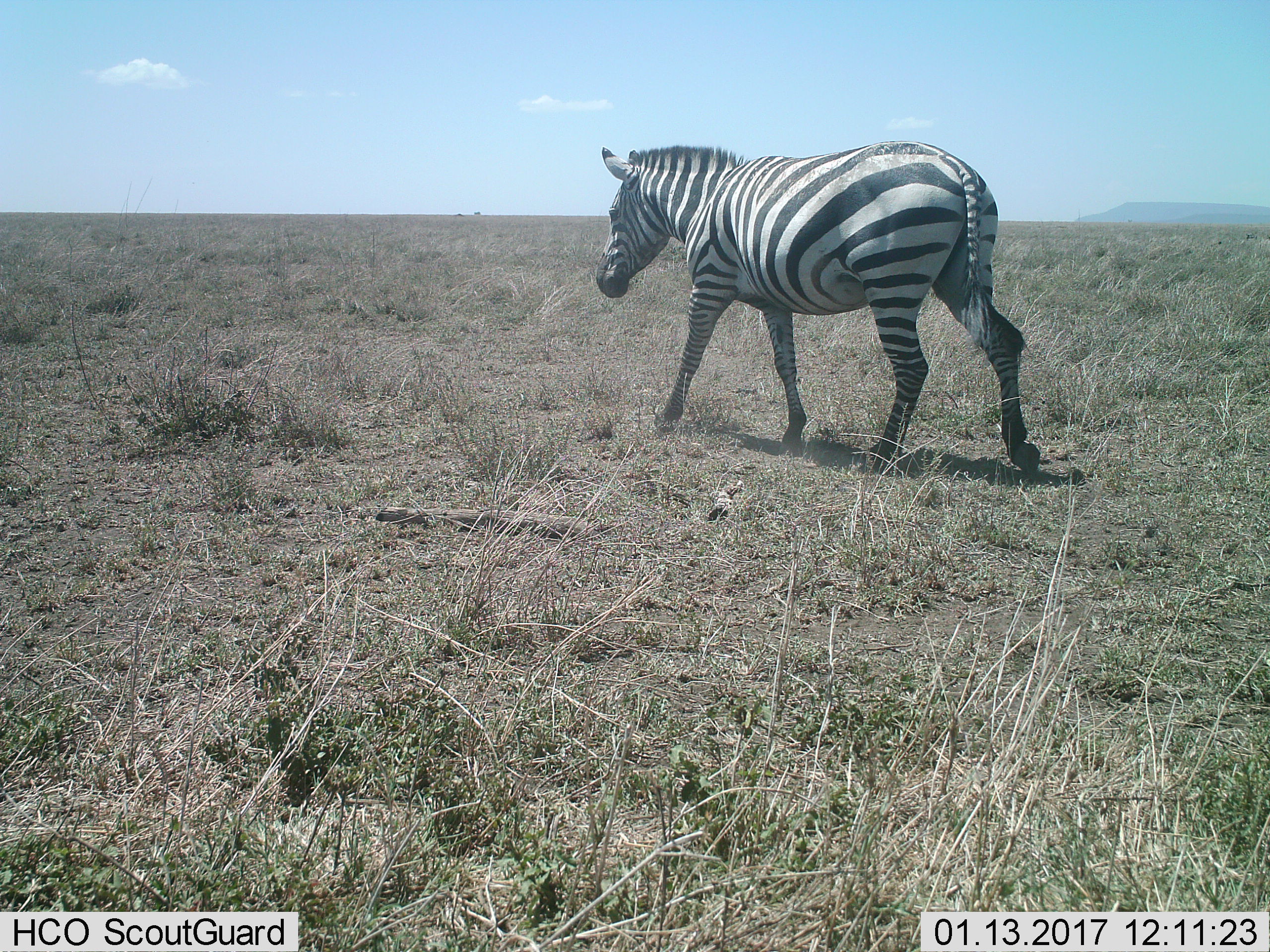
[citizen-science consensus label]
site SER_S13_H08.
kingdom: Animalia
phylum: Chordata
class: Mammalia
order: Perissodactyla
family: Equidae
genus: Equus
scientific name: Equus quagga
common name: plains zebra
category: zebraplains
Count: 1.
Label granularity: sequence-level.